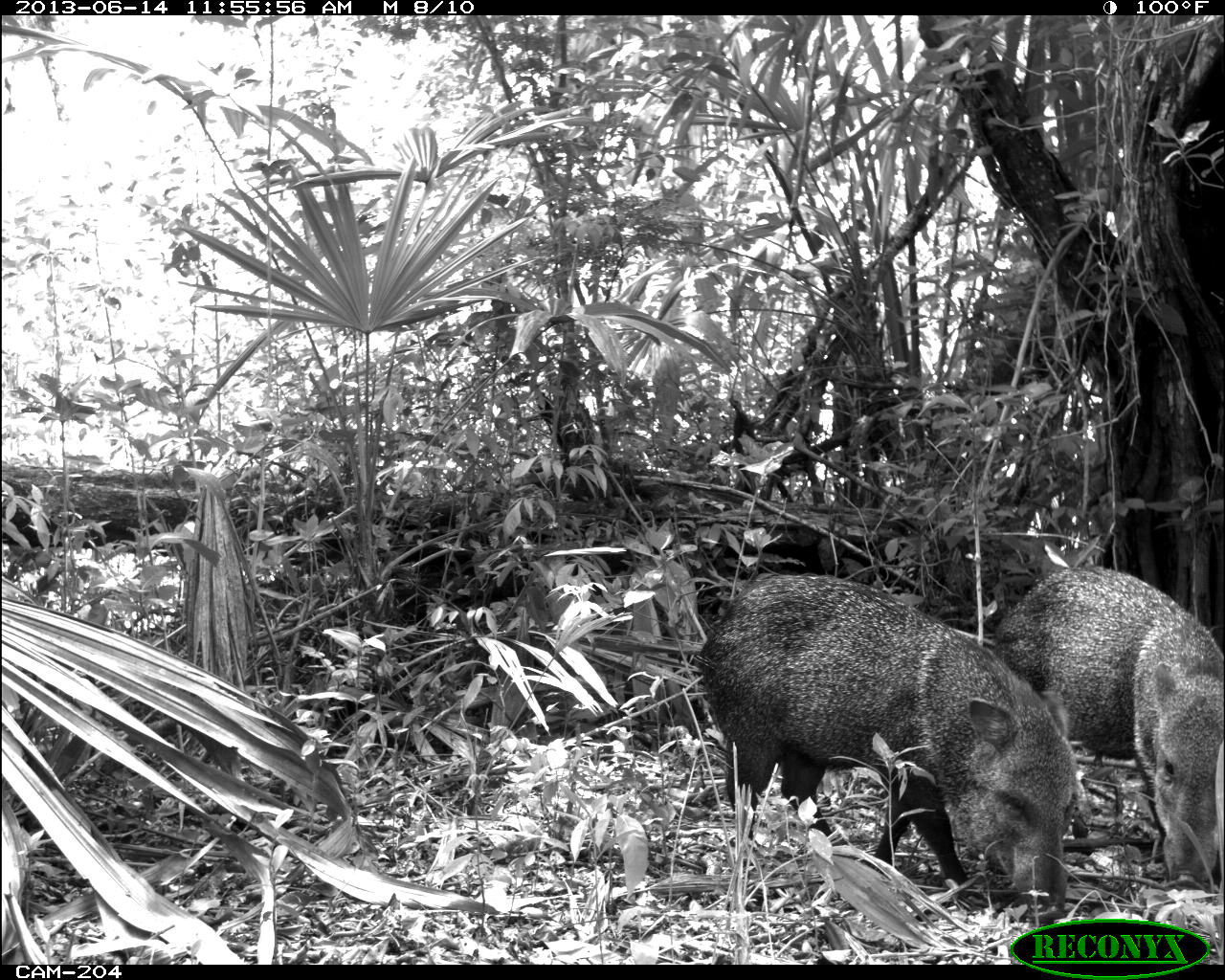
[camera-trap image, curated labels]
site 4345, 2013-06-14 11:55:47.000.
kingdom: Animalia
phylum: Chordata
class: Mammalia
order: Artiodactyla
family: Tayassuidae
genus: Pecari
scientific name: Pecari tajacu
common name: collared peccary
Pecari tajacu (collared peccary), count 3.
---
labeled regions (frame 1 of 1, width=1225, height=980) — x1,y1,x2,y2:
pecari tajacu: 697,573,1082,920; 995,565,1225,883